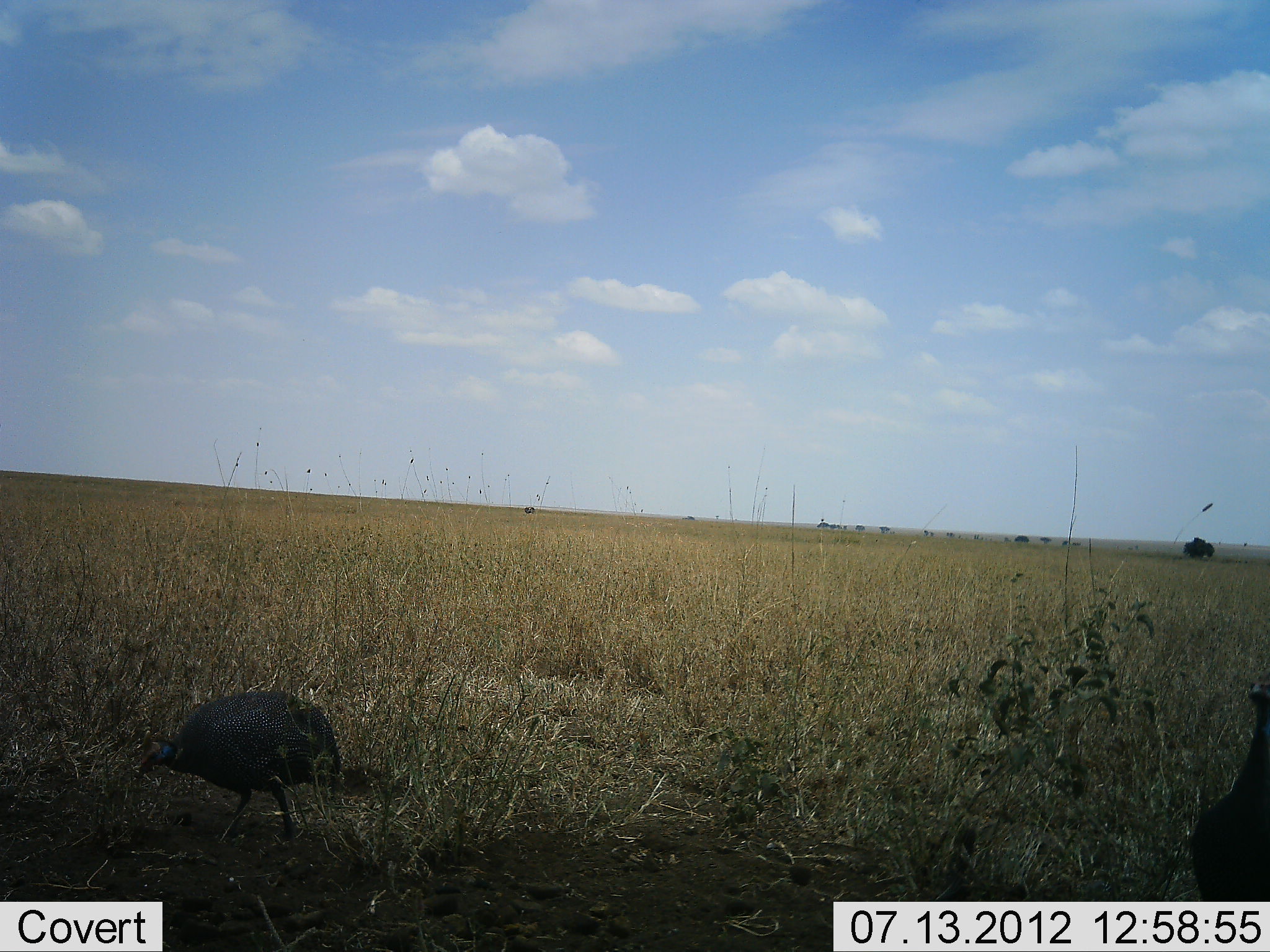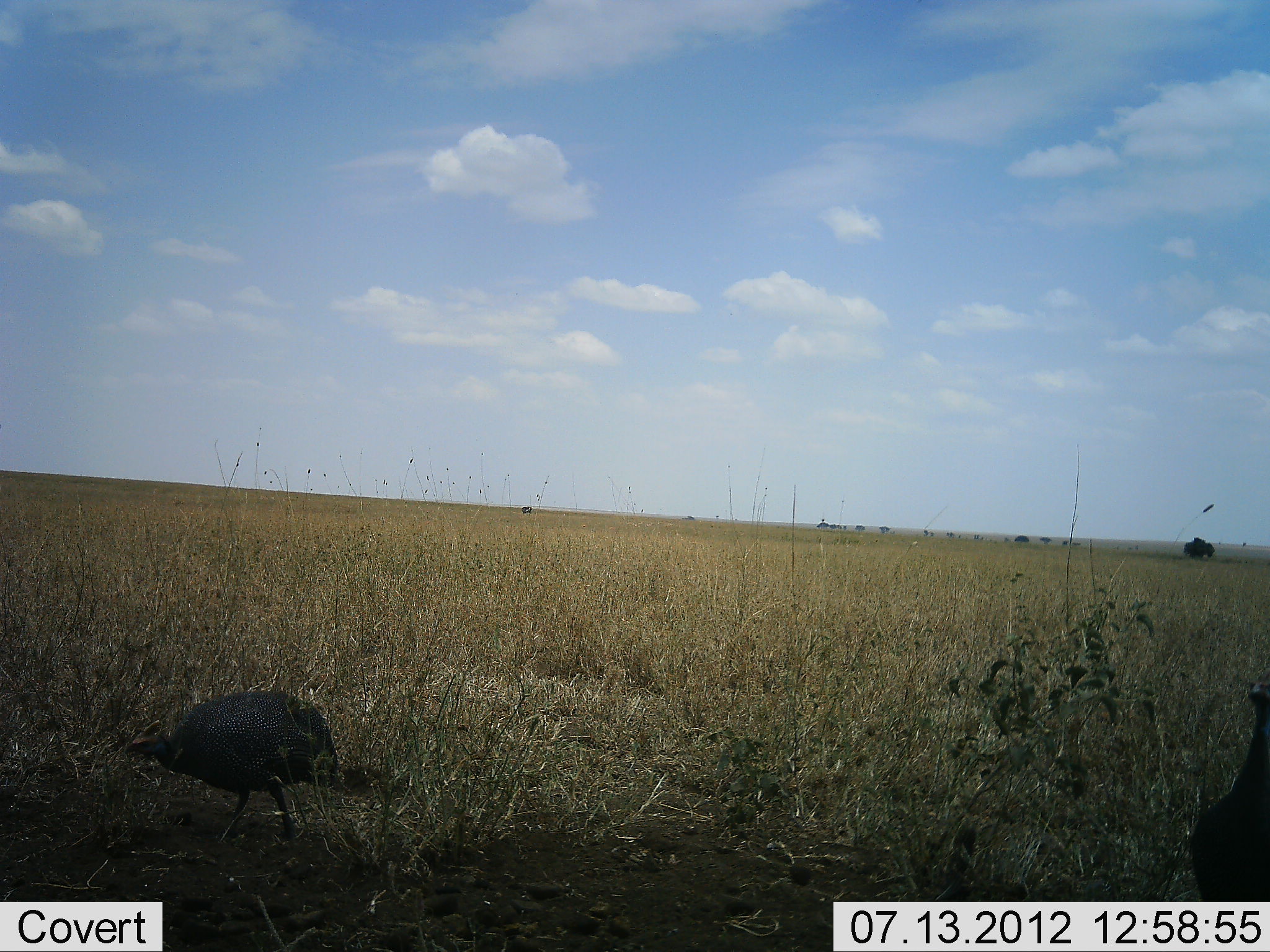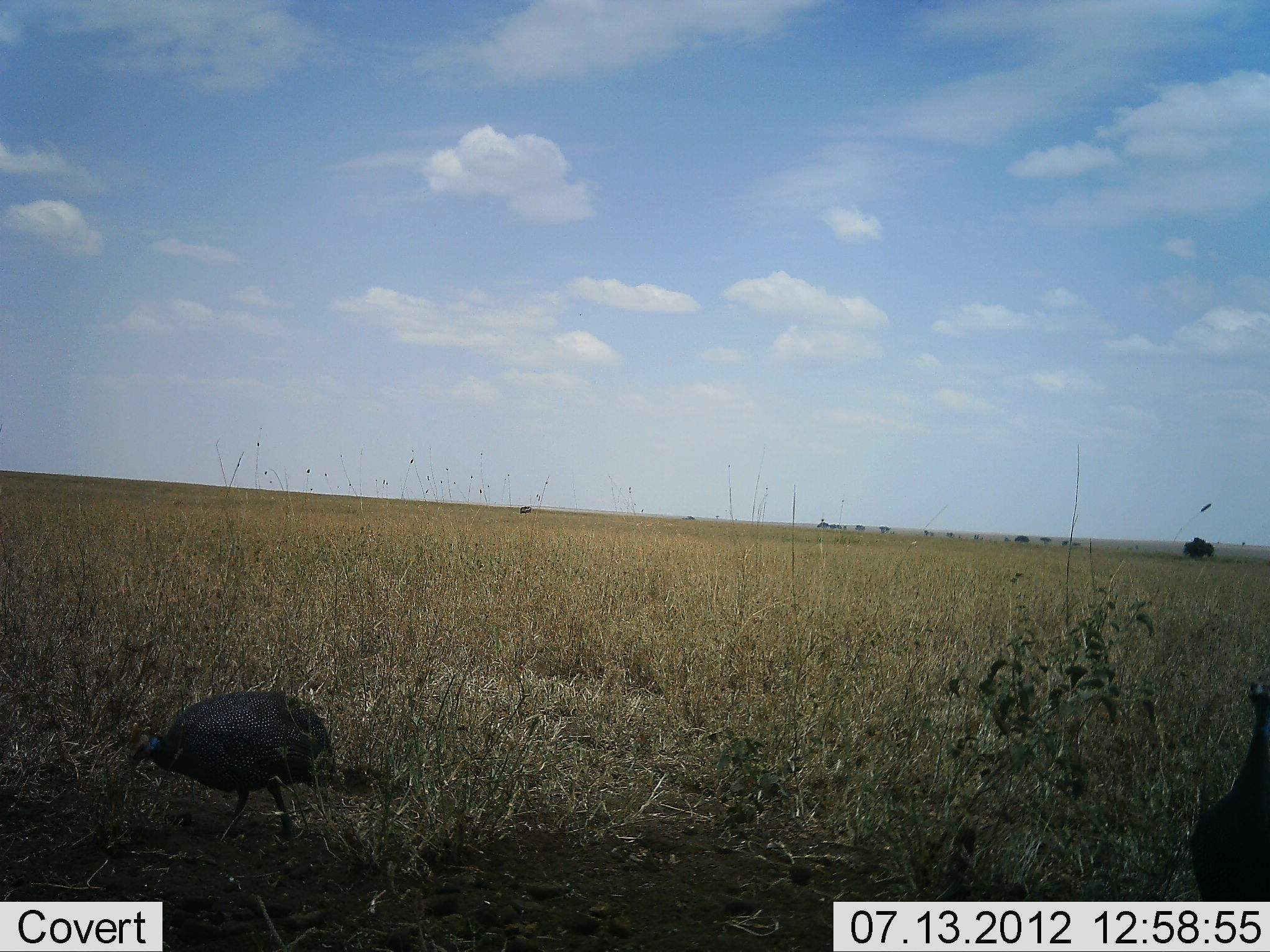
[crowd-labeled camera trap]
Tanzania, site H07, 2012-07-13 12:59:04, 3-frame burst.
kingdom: Animalia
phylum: Chordata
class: Aves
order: Galliformes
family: Numididae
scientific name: Numididae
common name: guinea fowl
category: guineafowl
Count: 1.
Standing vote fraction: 55%.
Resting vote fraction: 0%.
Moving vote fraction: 9%.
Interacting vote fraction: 0%.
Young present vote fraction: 0%.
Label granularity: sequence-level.